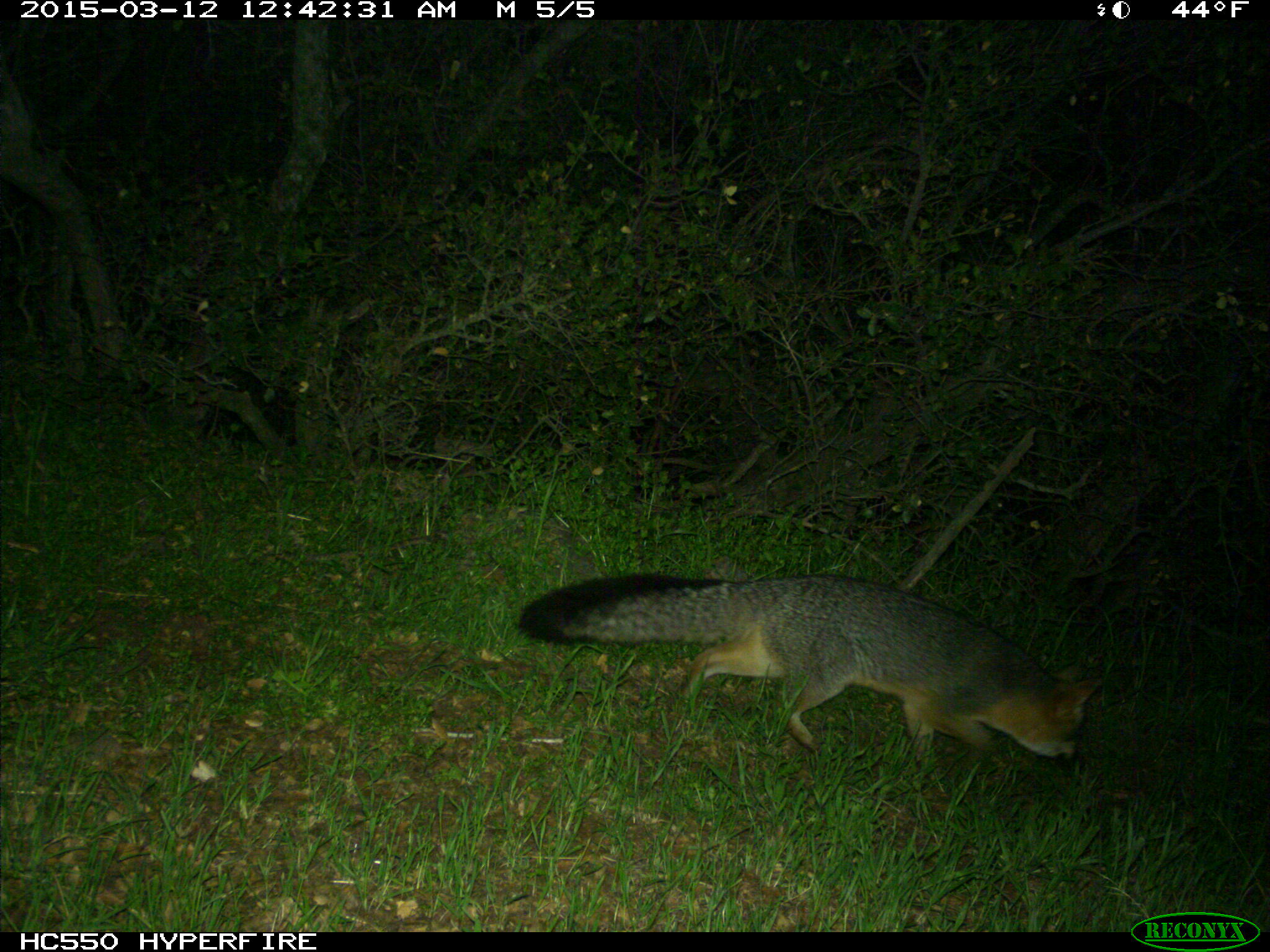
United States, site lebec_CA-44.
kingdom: Animalia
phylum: Chordata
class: Mammalia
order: Carnivora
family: Canidae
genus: Urocyon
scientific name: Urocyon cinereoargenteus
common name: gray fox